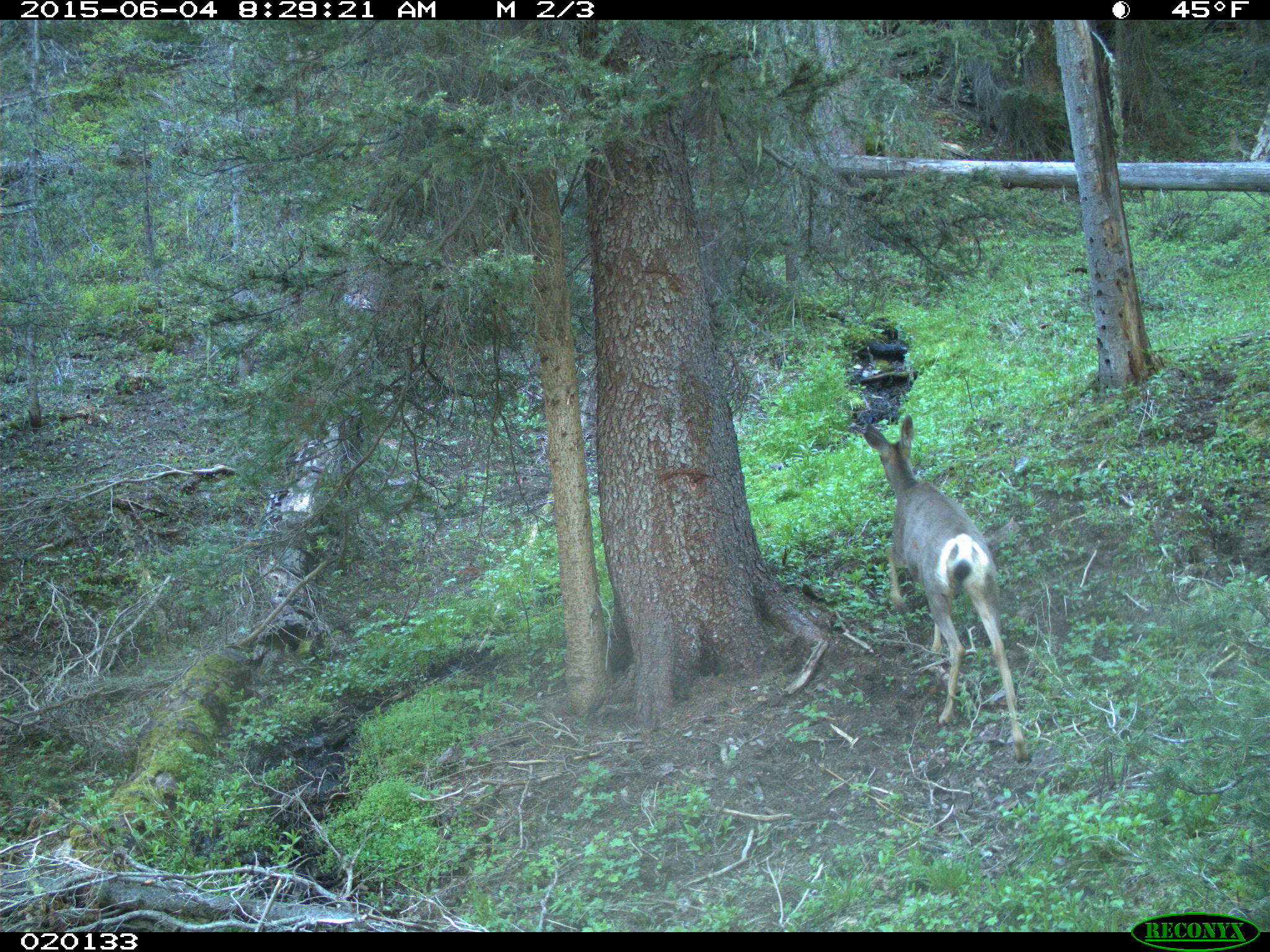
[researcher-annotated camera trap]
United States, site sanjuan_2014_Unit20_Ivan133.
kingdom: Animalia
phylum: Chordata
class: Mammalia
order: Artiodactyla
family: Cervidae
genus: Odocoileus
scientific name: Odocoileus hemionus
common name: mule deer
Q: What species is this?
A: Odocoileus hemionus (mule deer).